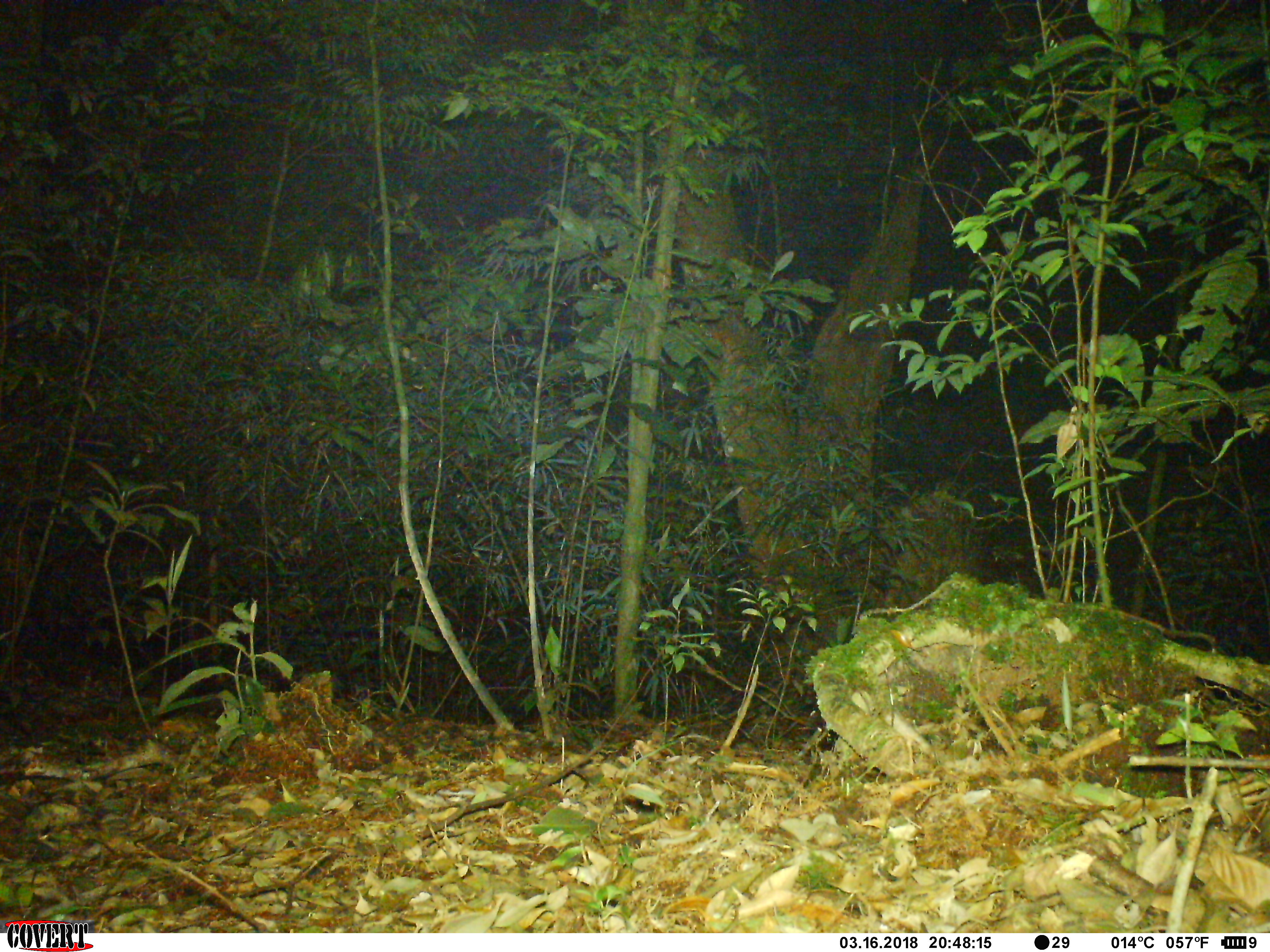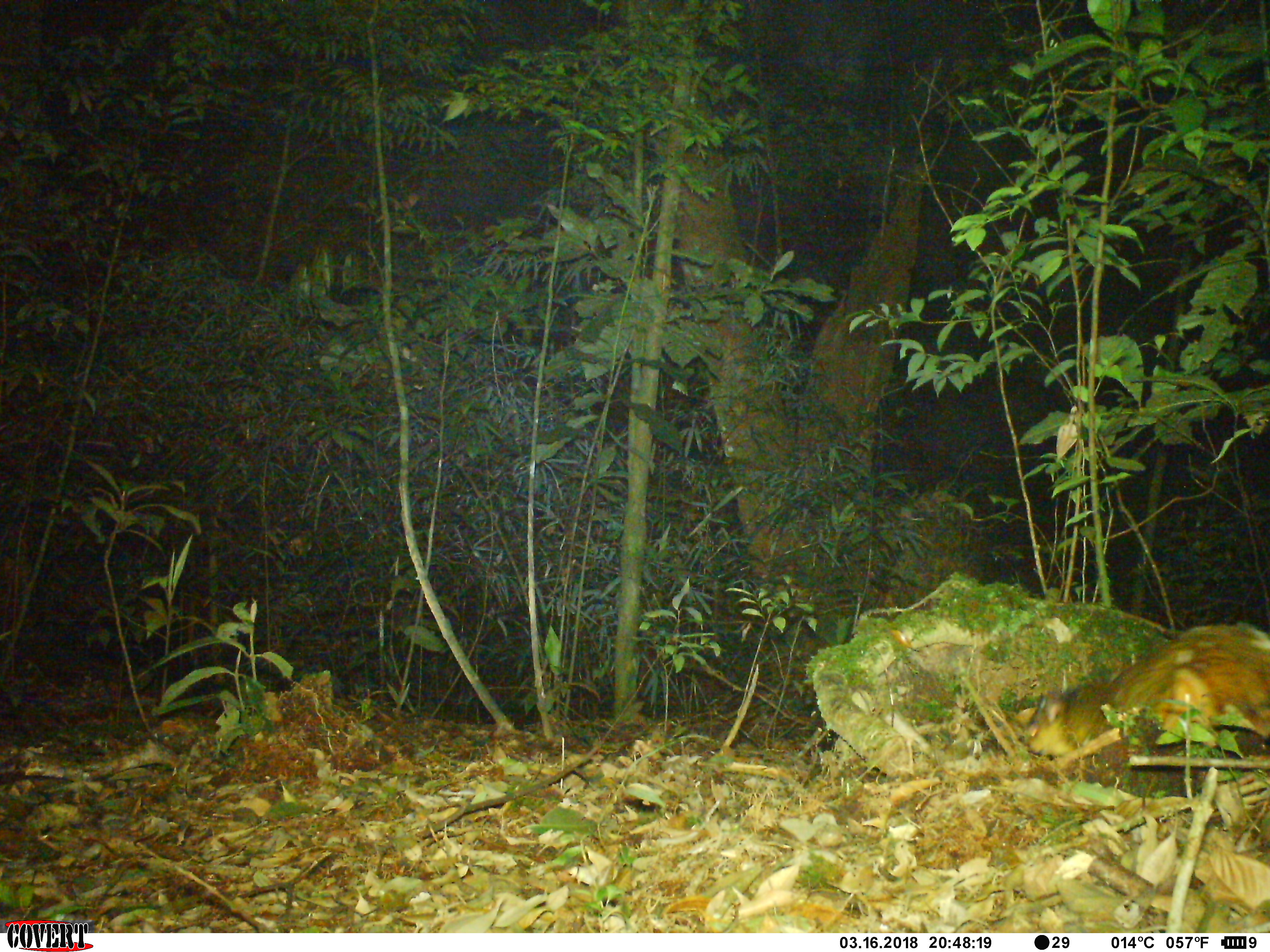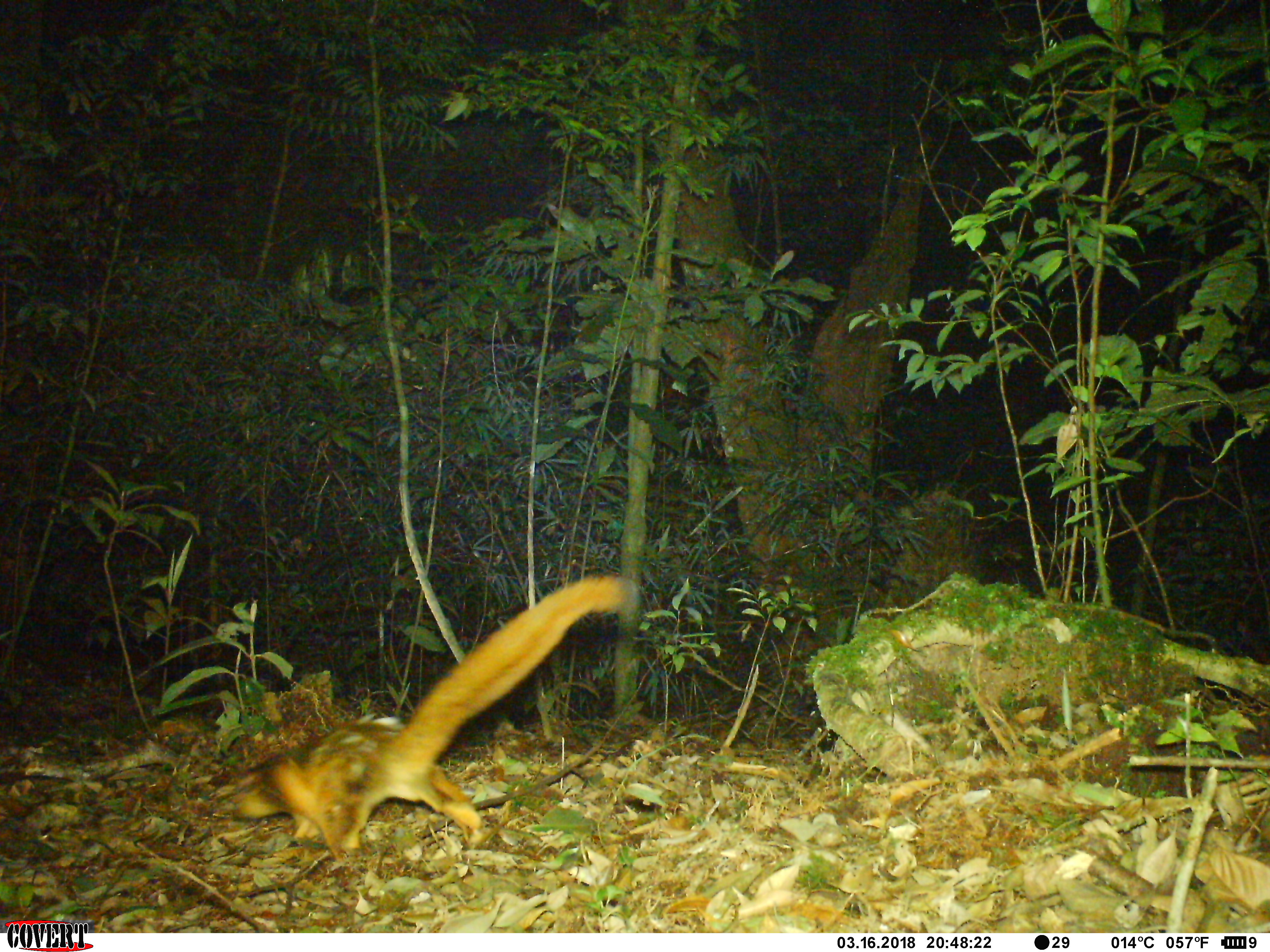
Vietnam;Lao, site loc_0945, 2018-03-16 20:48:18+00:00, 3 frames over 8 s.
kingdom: Animalia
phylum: Chordata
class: Mammalia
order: Rodentia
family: Sciuridae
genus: Petaurista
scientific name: Petaurista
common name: giant flying squirrel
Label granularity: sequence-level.